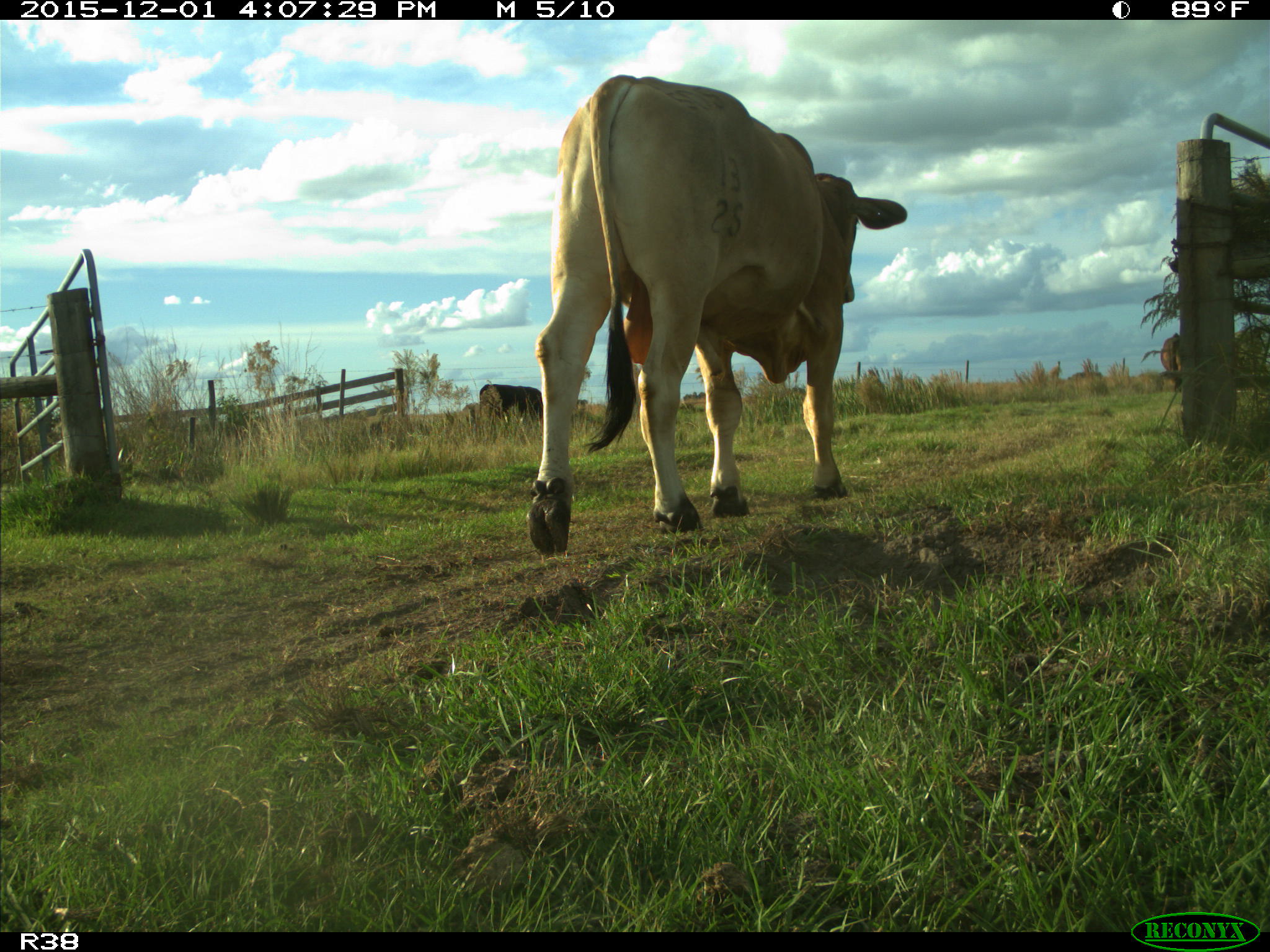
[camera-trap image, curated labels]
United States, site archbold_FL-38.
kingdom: Animalia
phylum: Chordata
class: Mammalia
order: Artiodactyla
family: Bovidae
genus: Bos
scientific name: Bos taurus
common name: domestic cow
Bos taurus (domestic cow).